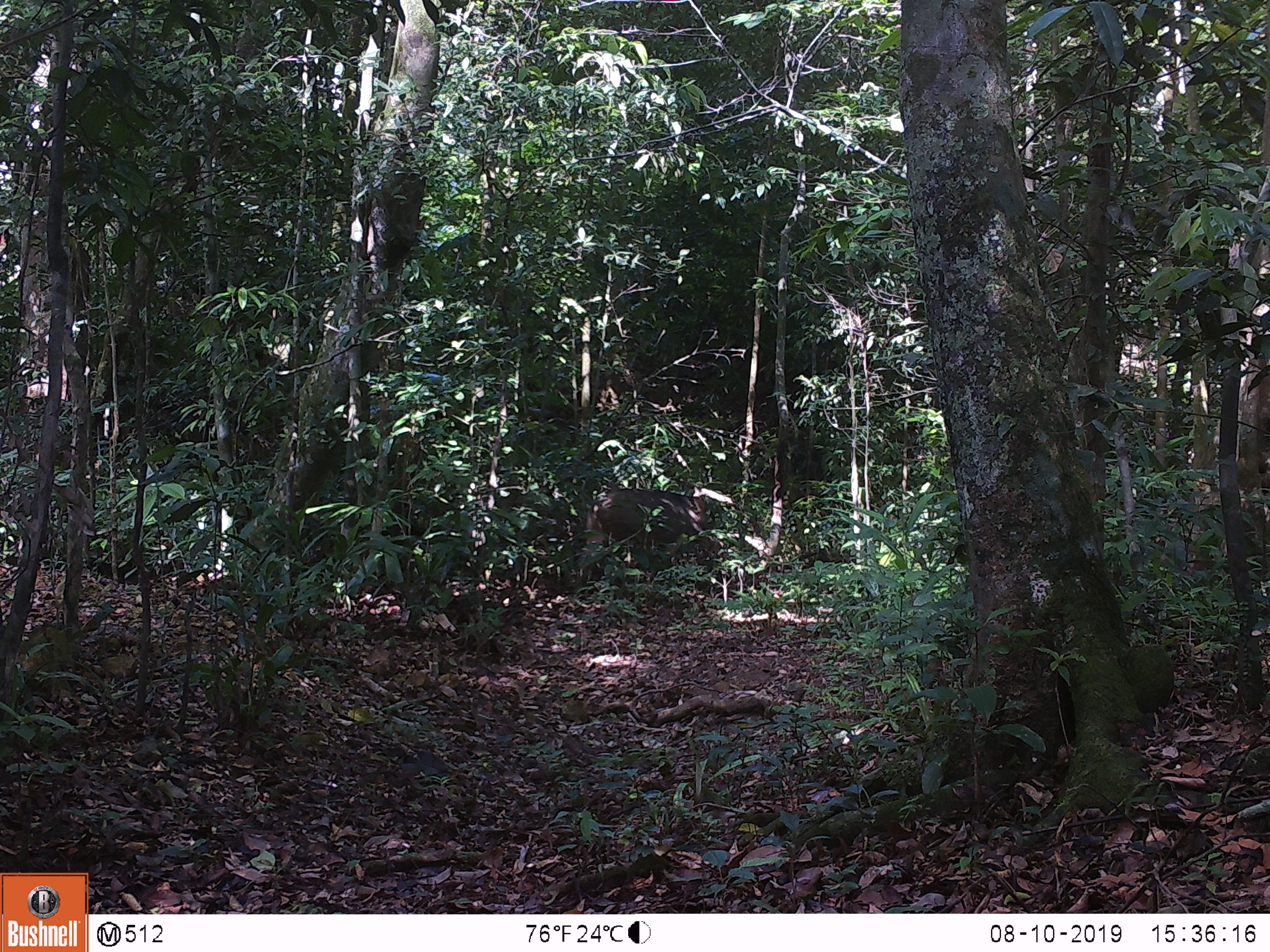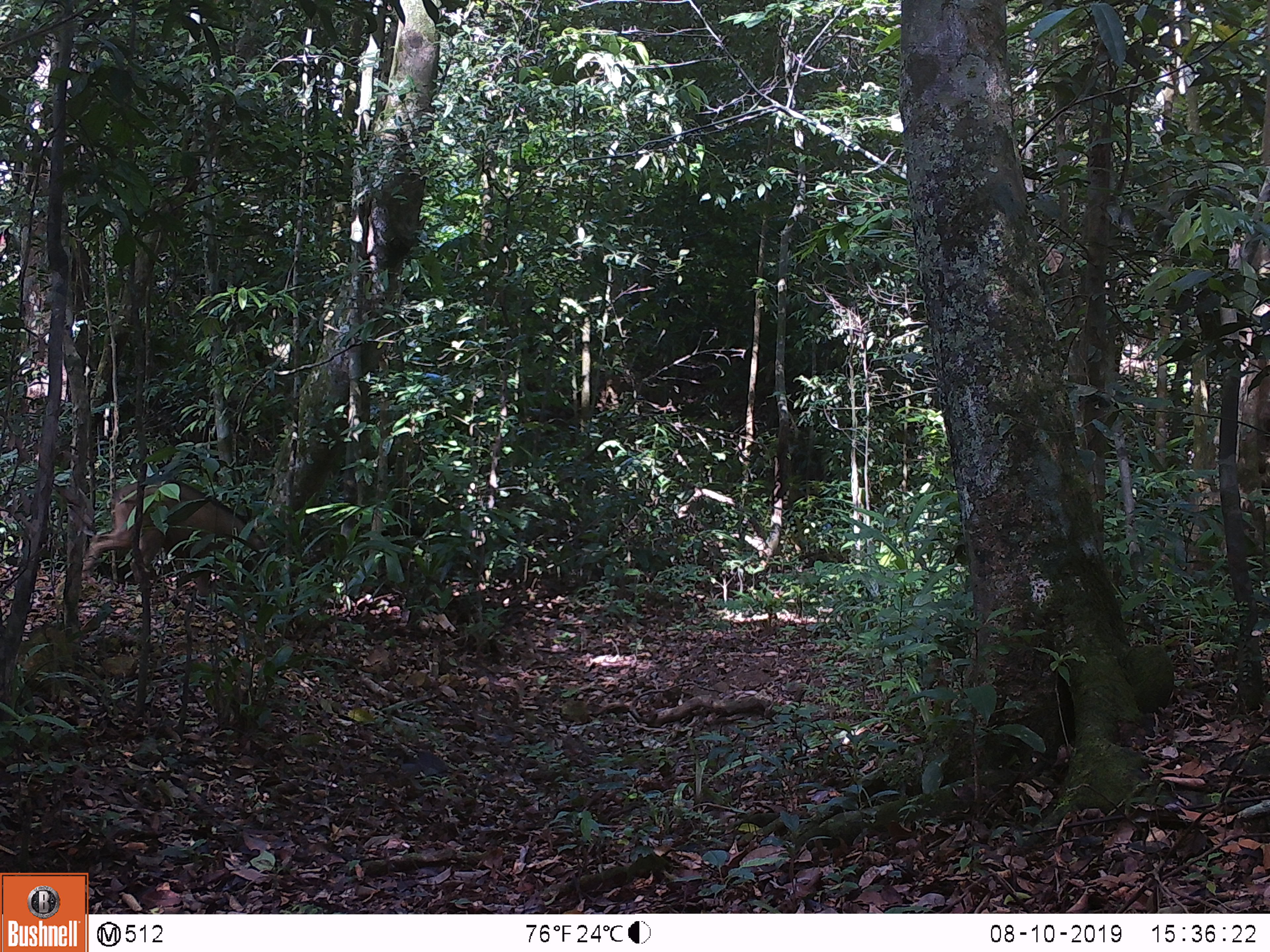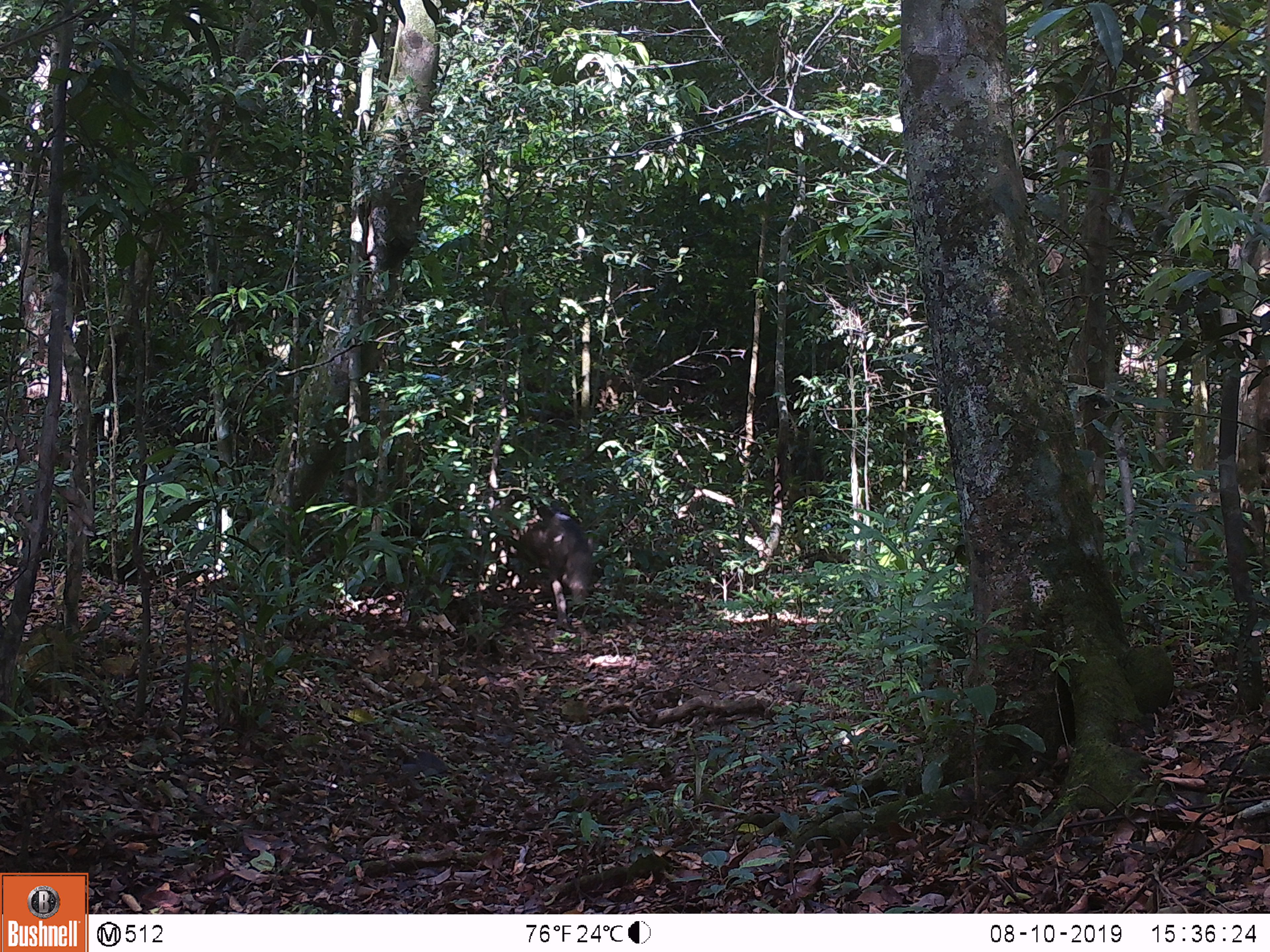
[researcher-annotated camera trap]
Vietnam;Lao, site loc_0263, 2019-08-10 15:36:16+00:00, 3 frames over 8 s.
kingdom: Animalia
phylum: Chordata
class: Mammalia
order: Artiodactyla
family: Suidae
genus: Sus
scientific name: Sus scrofa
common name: eurasian wild pig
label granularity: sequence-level